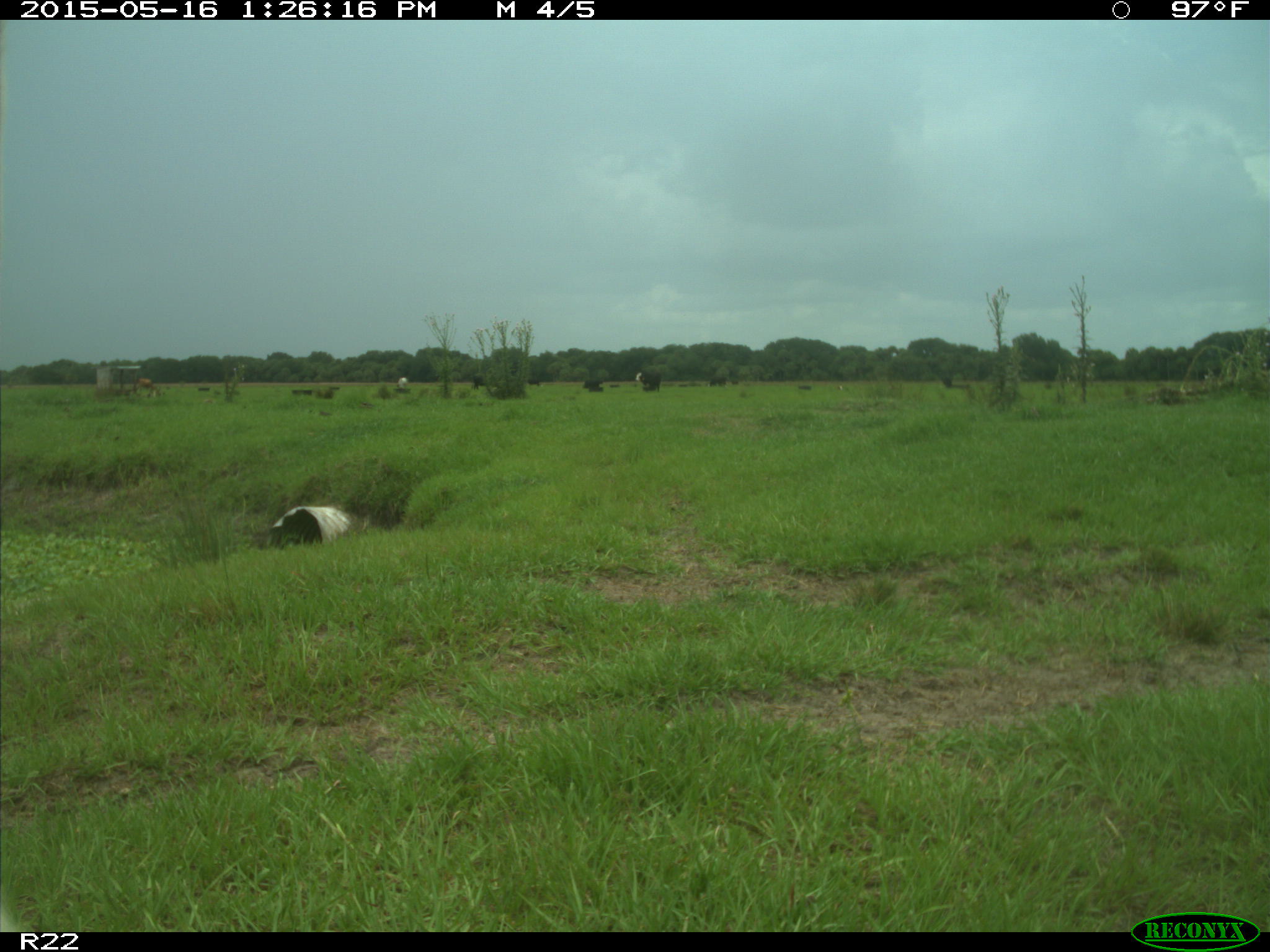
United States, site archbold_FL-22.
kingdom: Animalia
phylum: Chordata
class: Mammalia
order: Artiodactyla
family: Bovidae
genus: Bos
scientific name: Bos taurus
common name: domestic cow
Bos taurus (domestic cow).